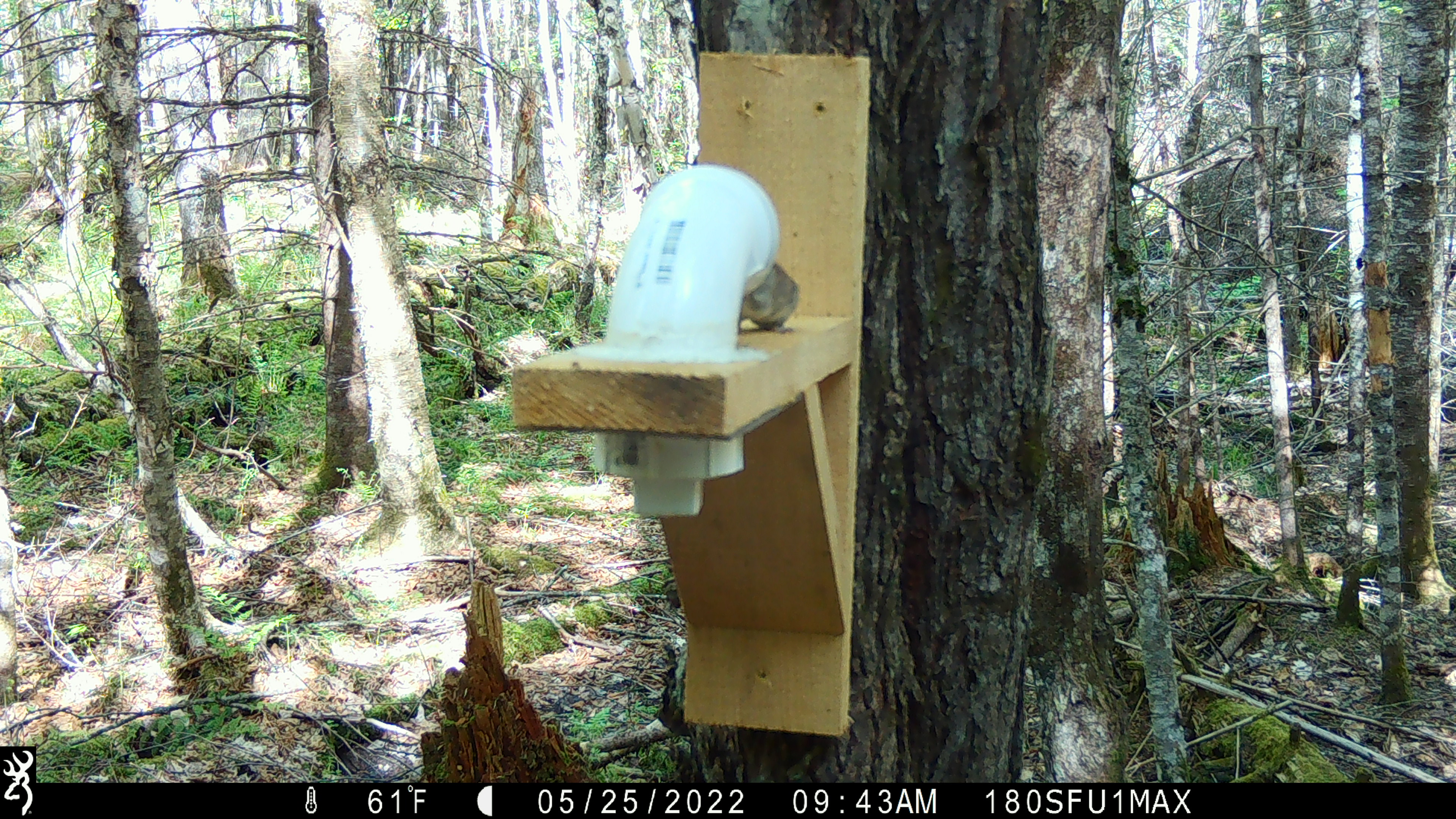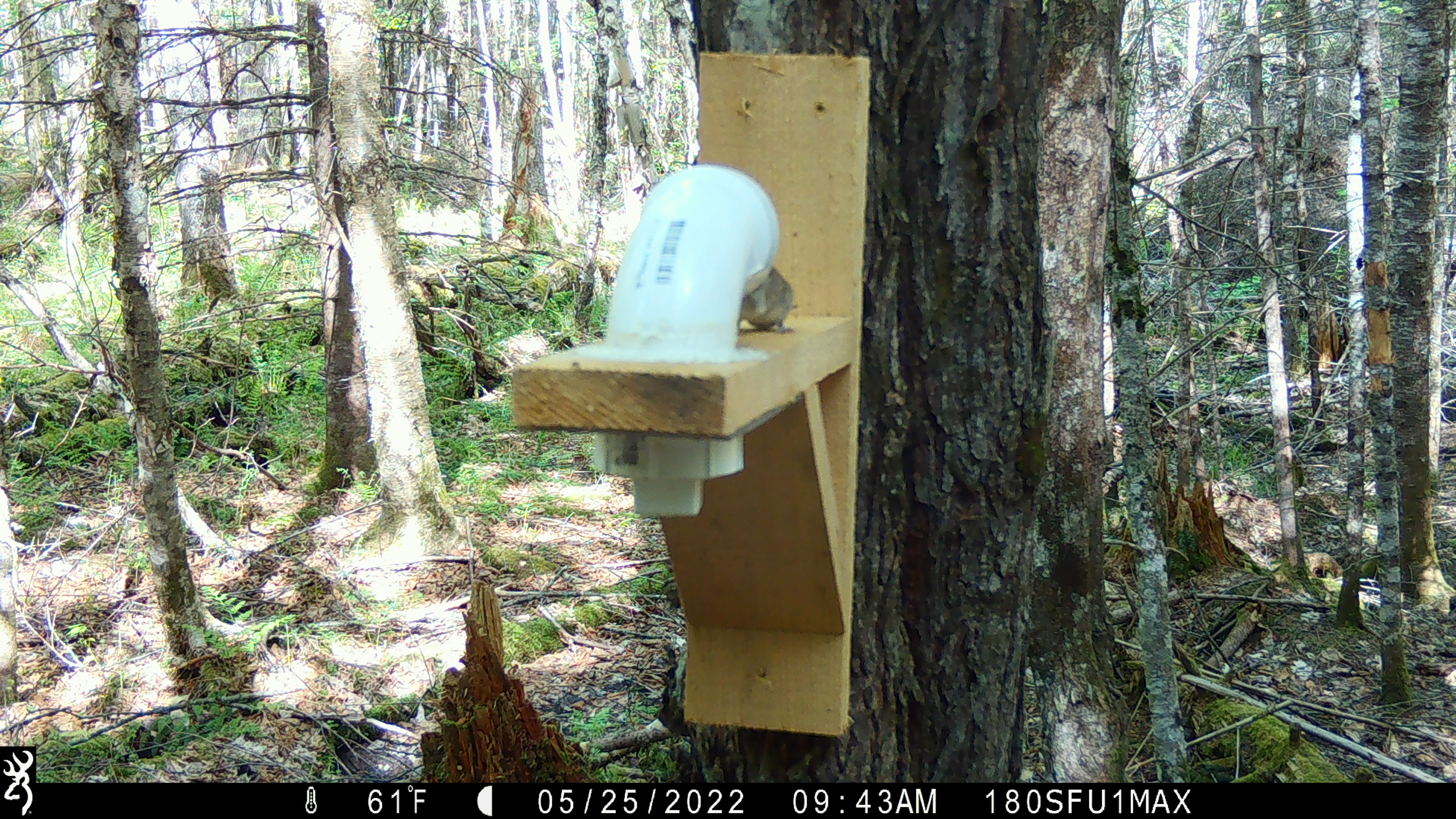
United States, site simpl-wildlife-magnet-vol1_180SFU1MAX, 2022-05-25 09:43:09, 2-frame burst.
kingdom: Animalia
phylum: Chordata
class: Mammalia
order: Rodentia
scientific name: Rodentia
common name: mouse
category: mouse sp.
Mouse sp. (mouse) (Rodentia).